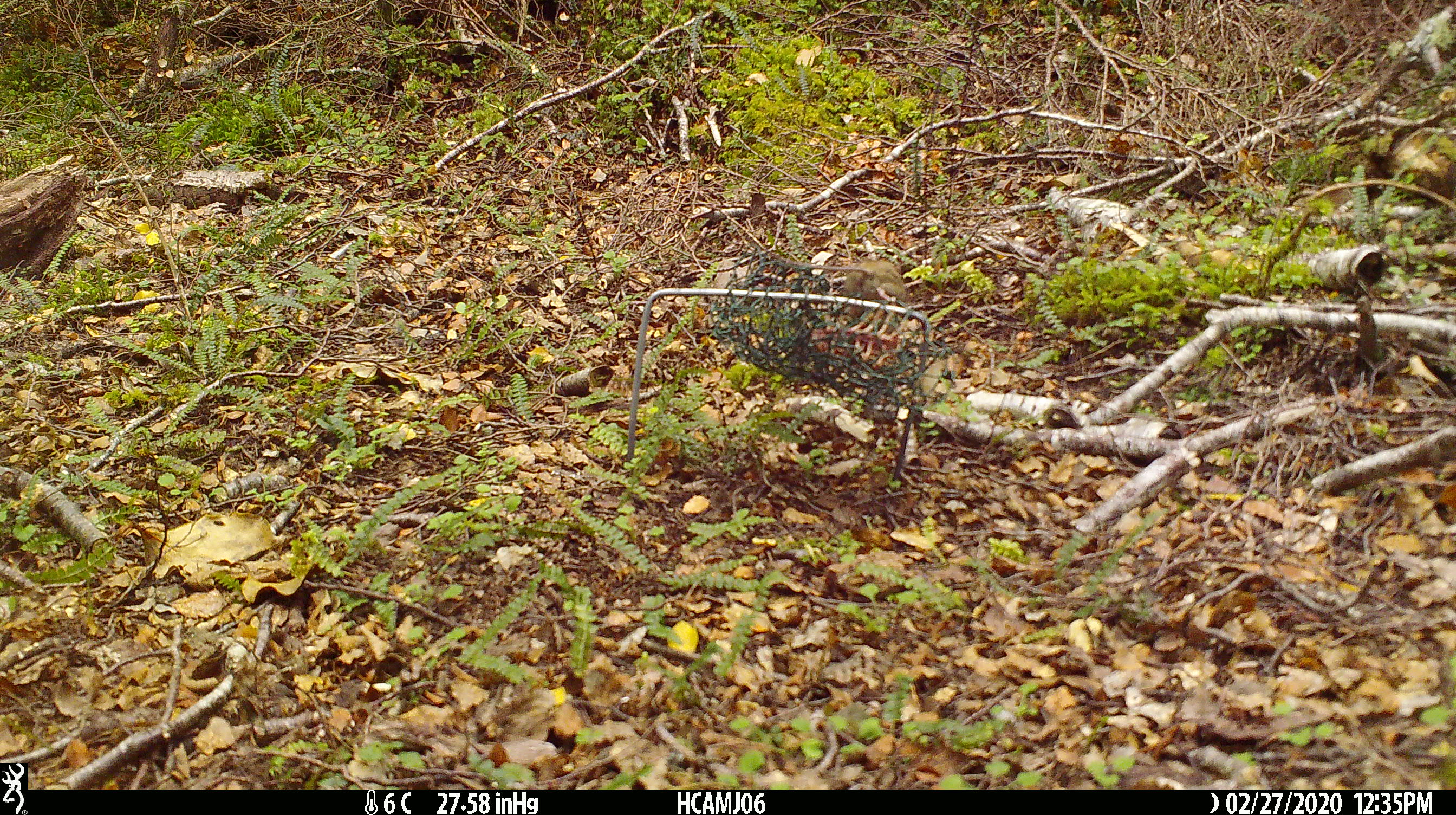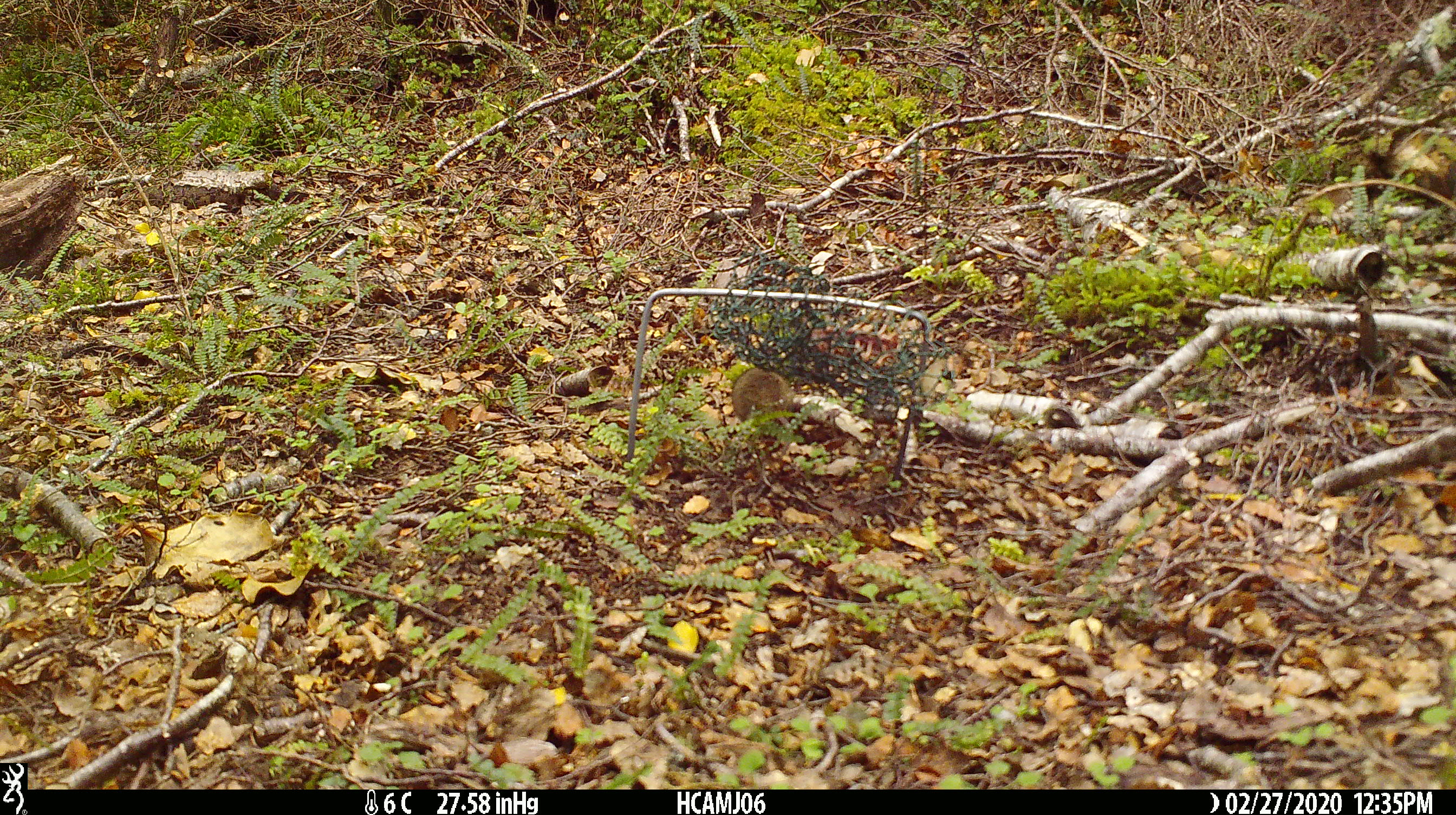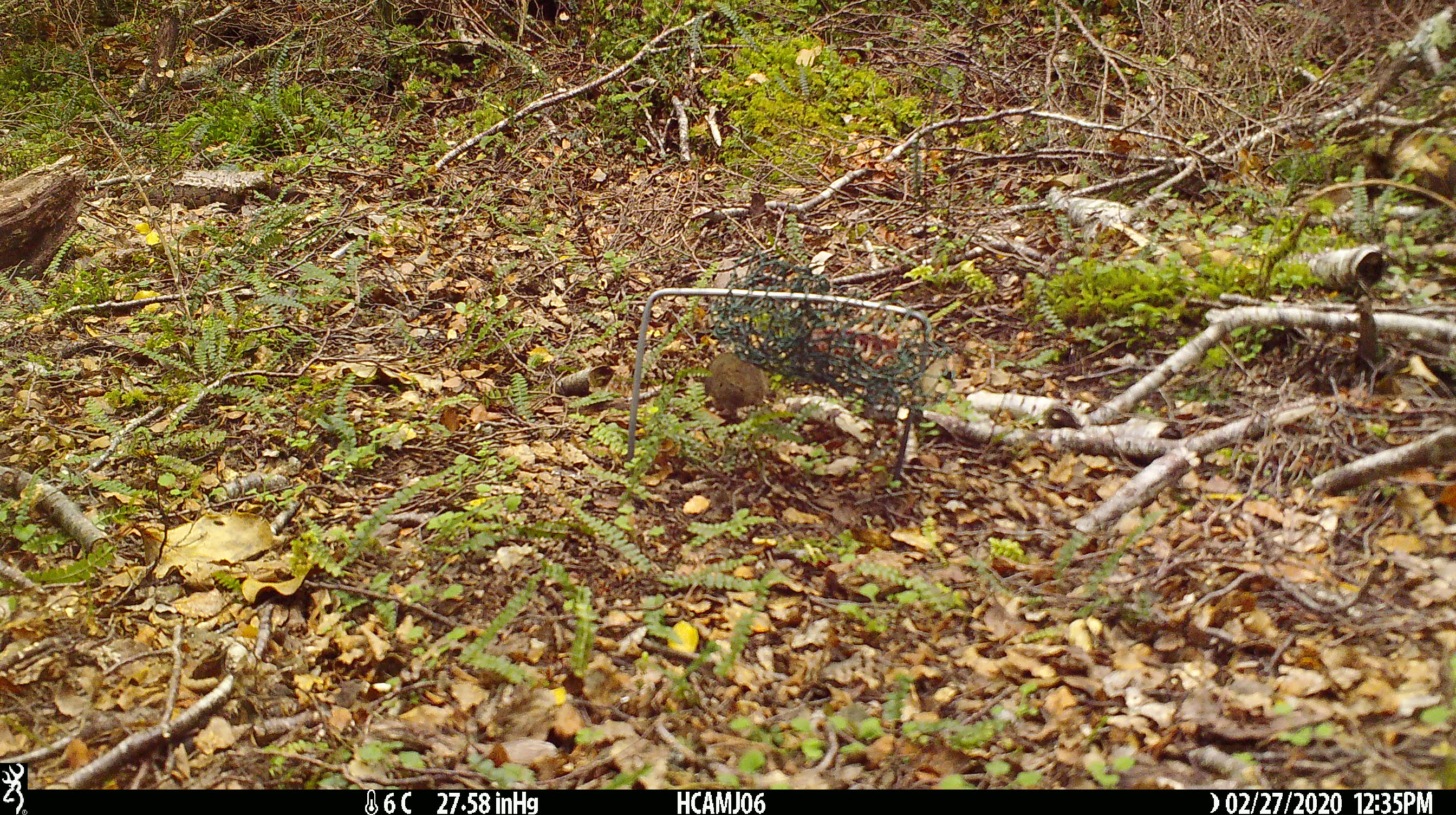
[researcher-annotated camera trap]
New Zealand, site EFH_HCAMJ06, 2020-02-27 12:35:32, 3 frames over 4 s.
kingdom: Animalia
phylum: Chordata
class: Mammalia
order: Rodentia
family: Muridae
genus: Mus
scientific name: Mus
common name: mouse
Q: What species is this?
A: Mouse (Mus).